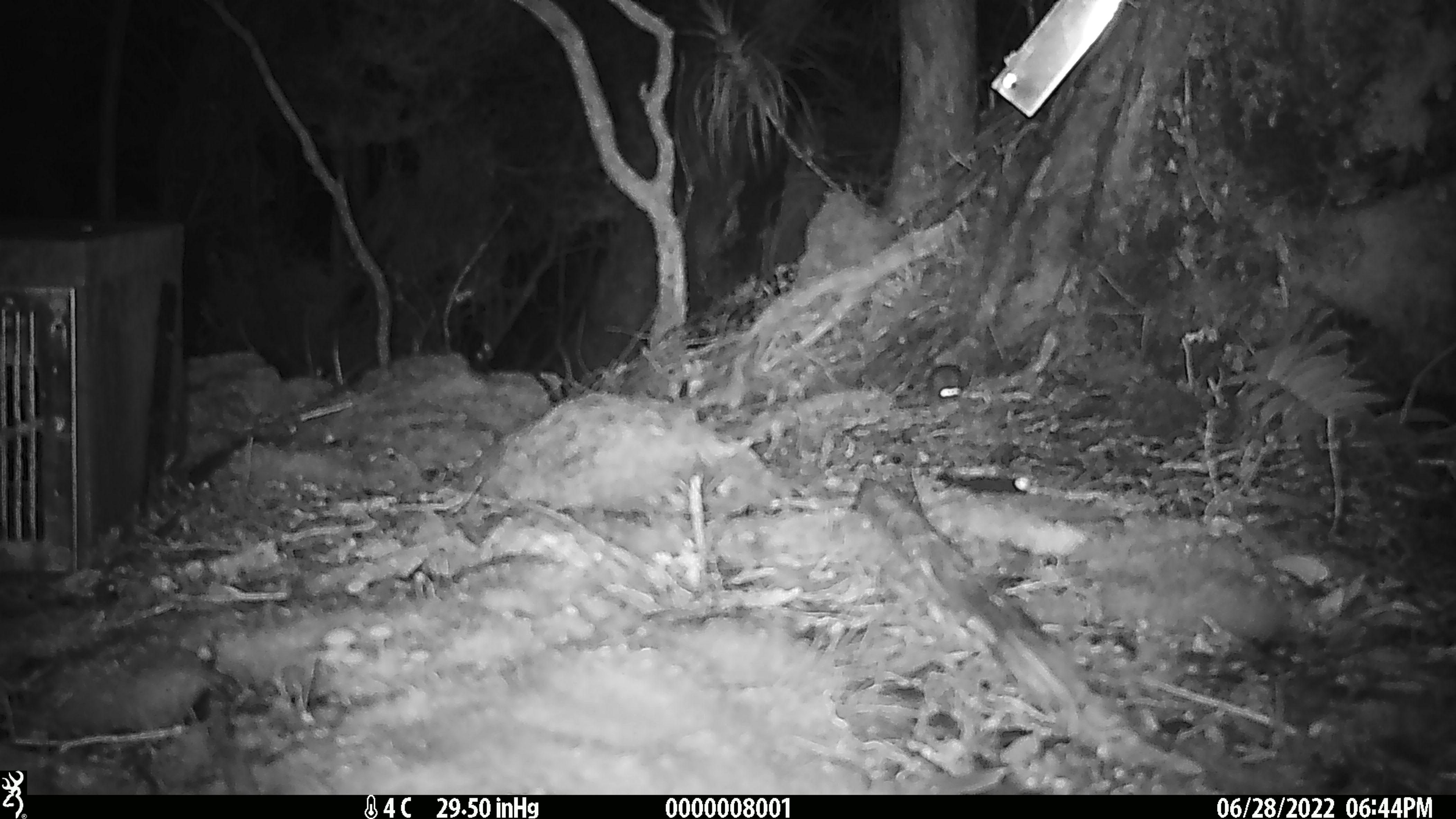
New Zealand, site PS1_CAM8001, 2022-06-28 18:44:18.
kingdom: Animalia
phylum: Chordata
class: Mammalia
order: Rodentia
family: Muridae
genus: Mus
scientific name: Mus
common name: mouse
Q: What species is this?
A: Mouse (Mus).